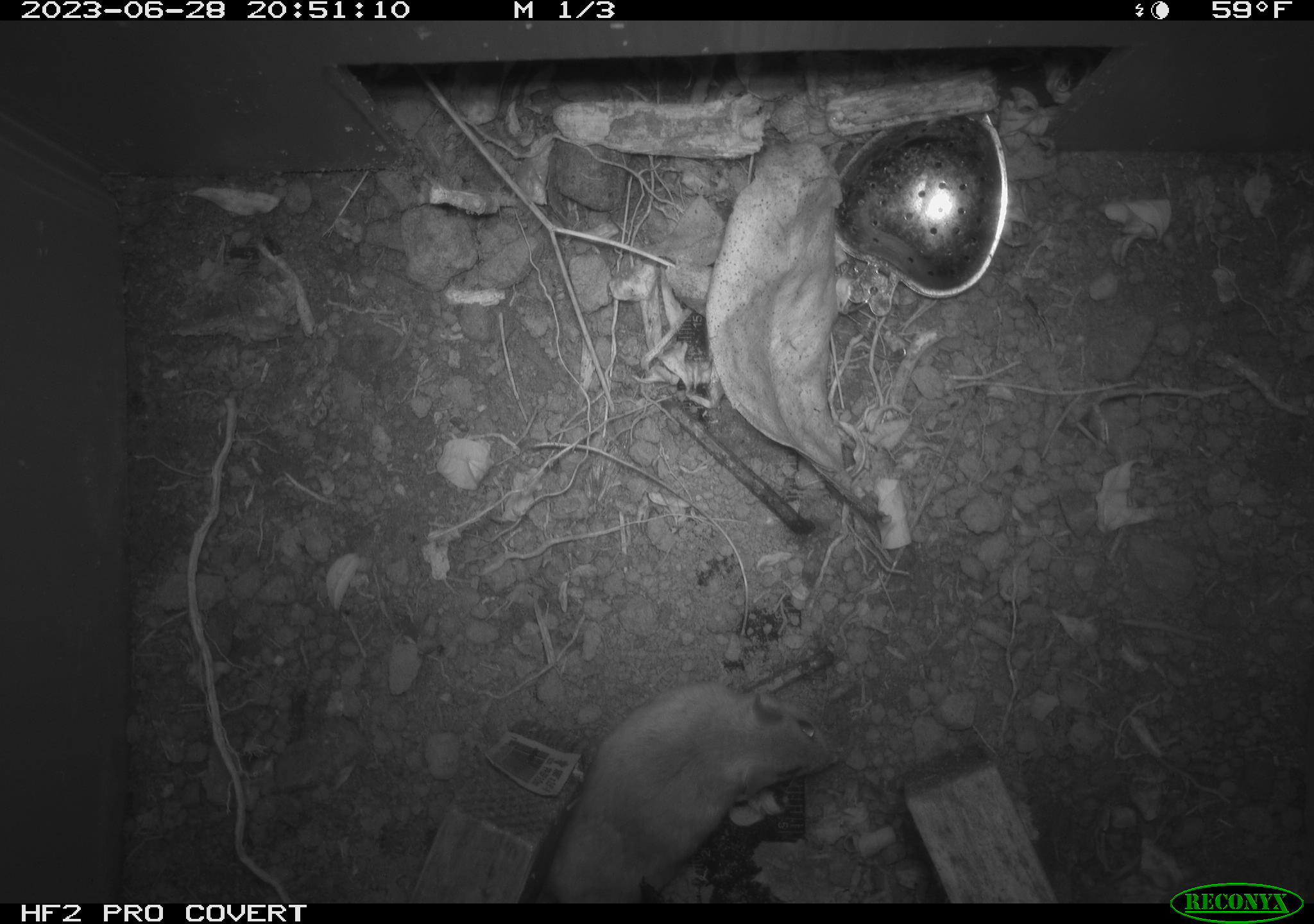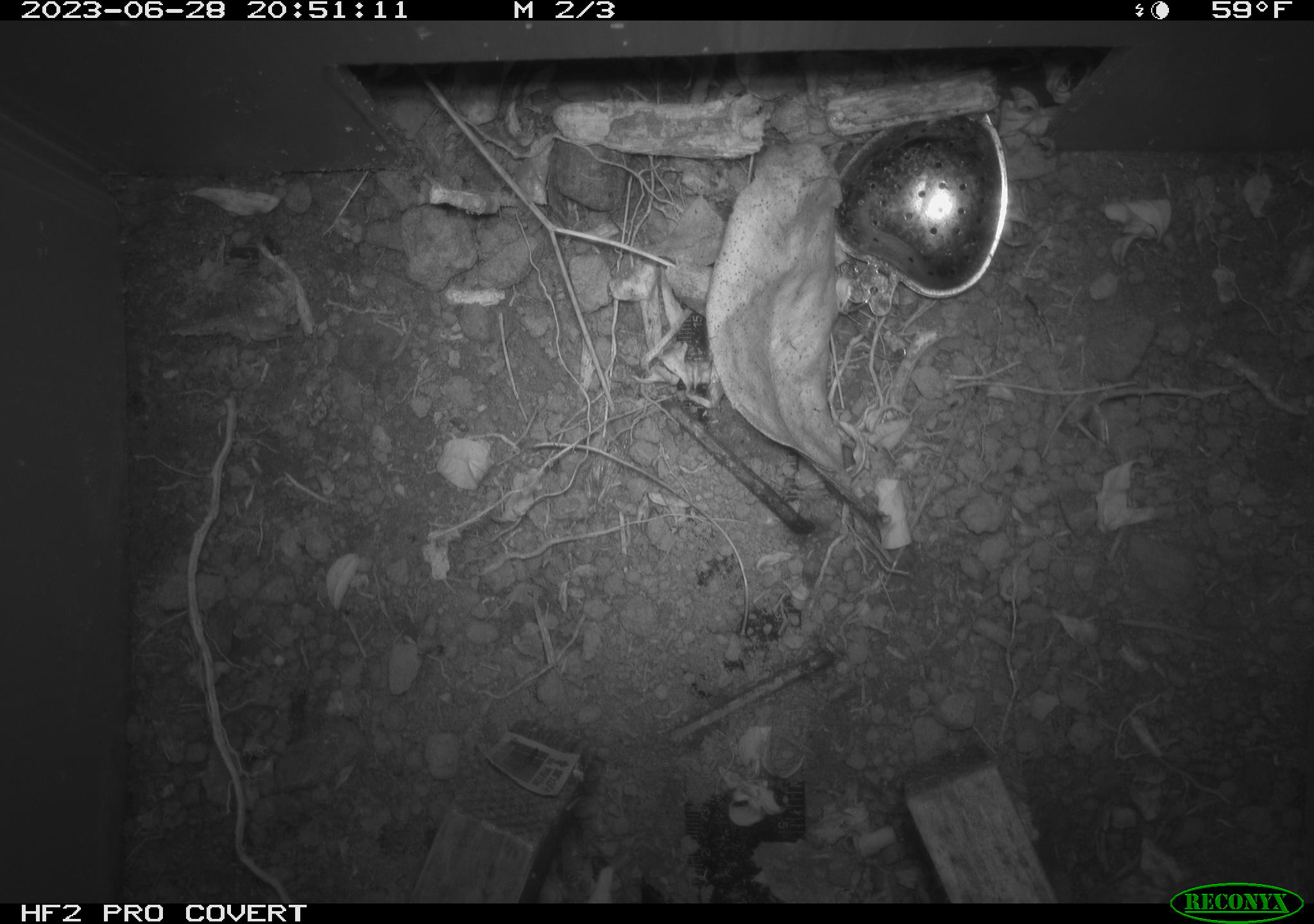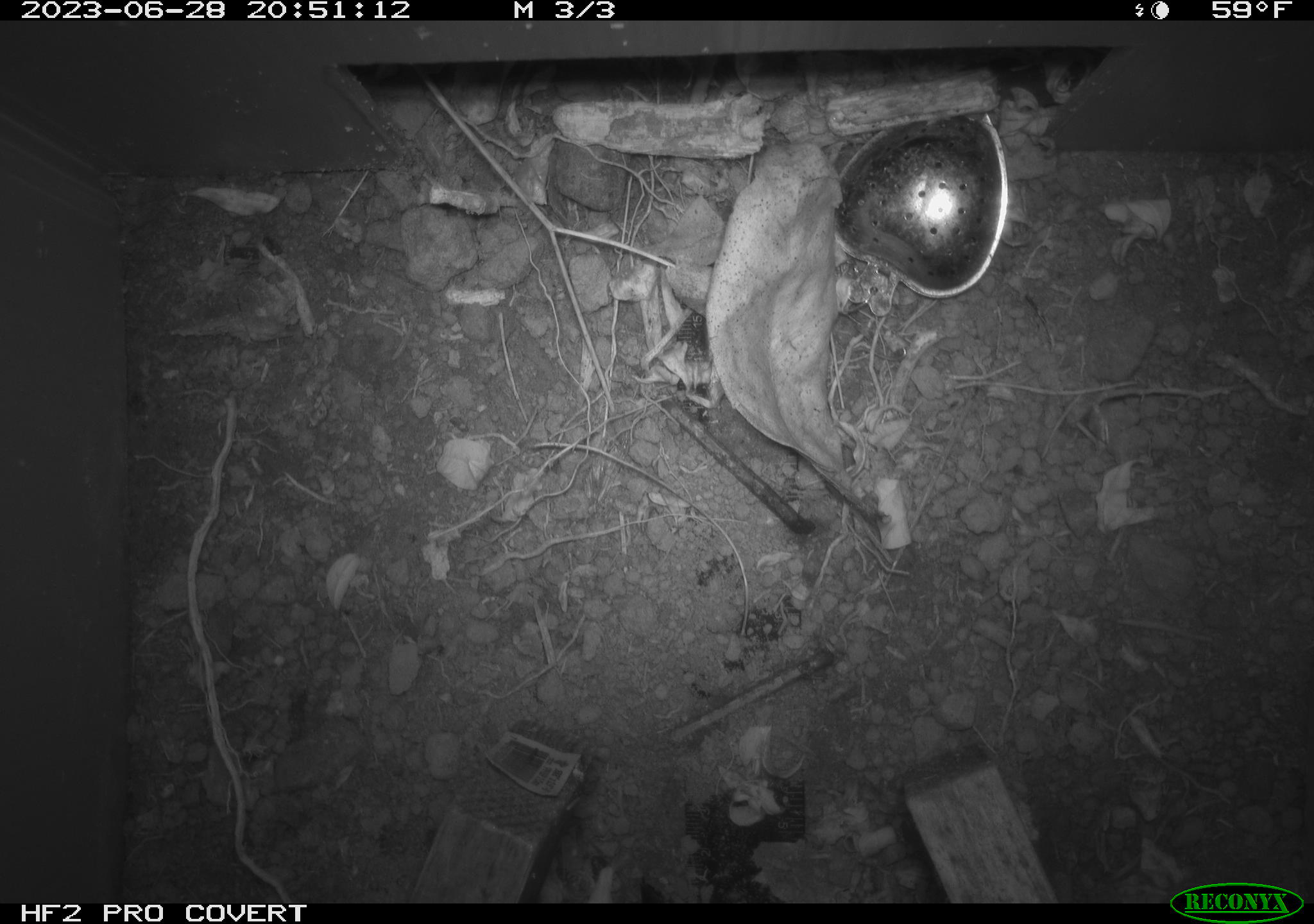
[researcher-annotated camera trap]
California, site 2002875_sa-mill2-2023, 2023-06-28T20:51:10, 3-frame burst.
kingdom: Animalia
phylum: Chordata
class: Mammalia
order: Rodentia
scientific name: Rodentia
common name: mouse species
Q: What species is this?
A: Mouse species (Rodentia).